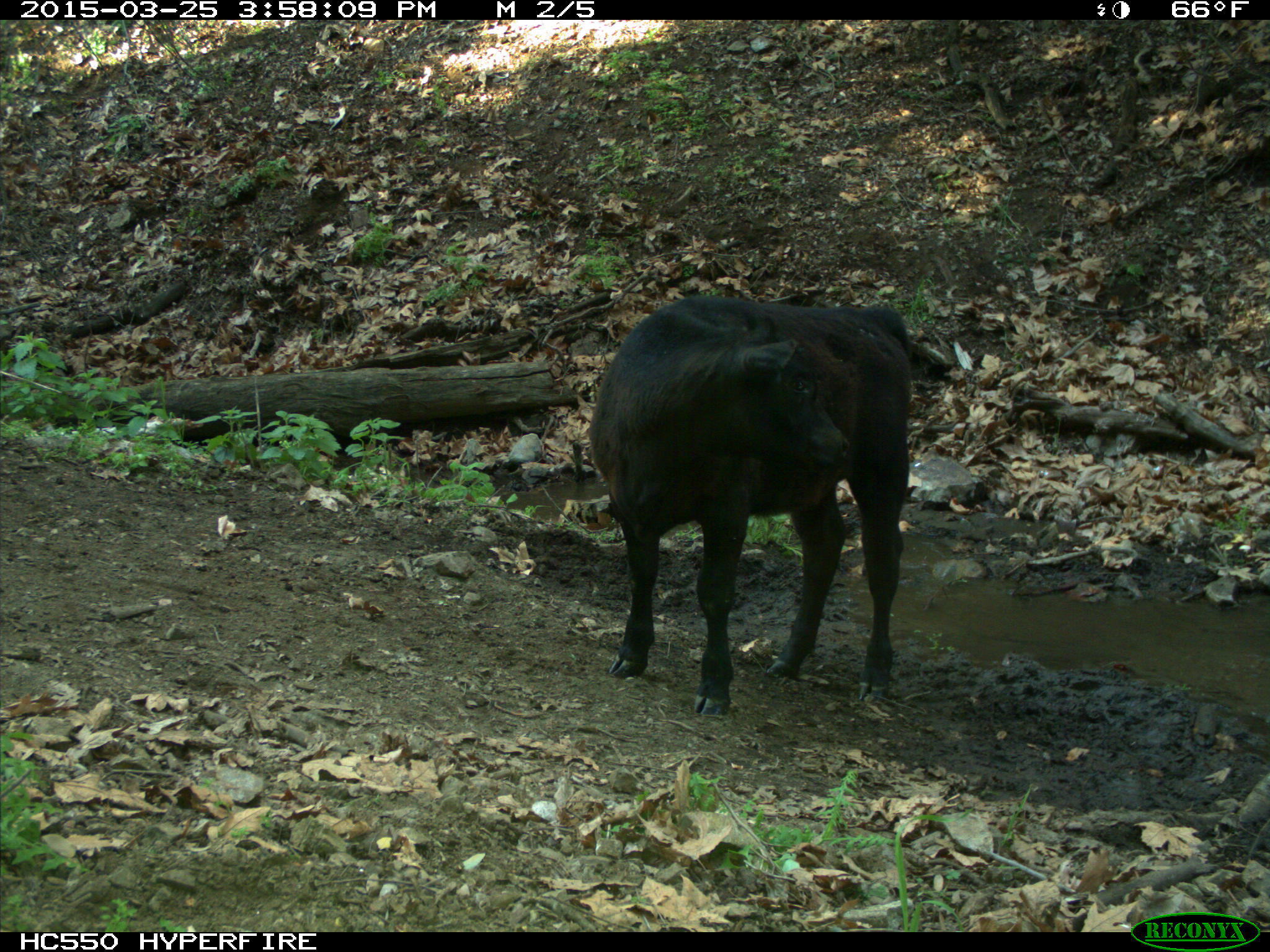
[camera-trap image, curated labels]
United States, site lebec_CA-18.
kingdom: Animalia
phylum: Chordata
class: Mammalia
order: Artiodactyla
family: Bovidae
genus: Bos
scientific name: Bos taurus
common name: domestic cow